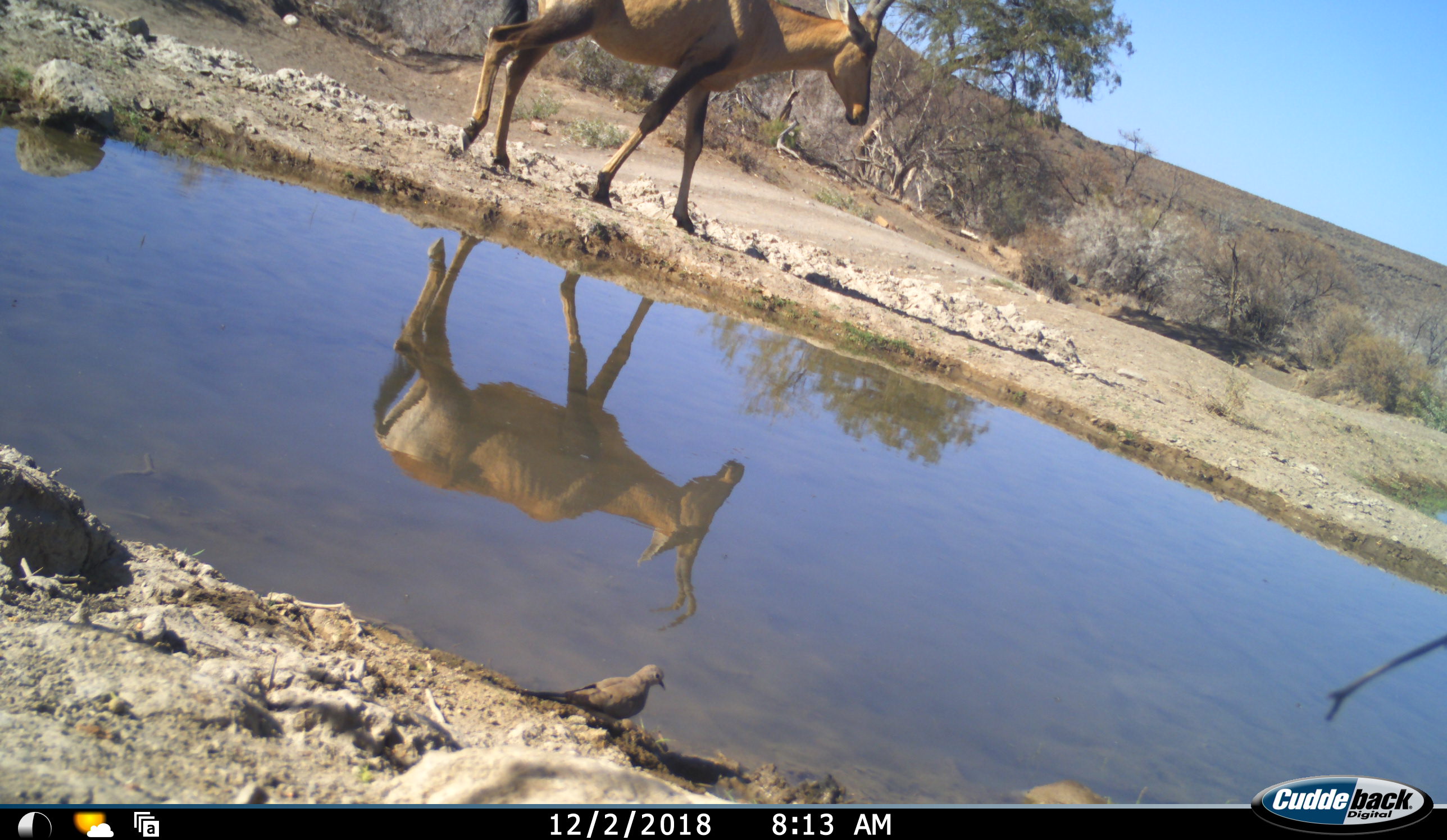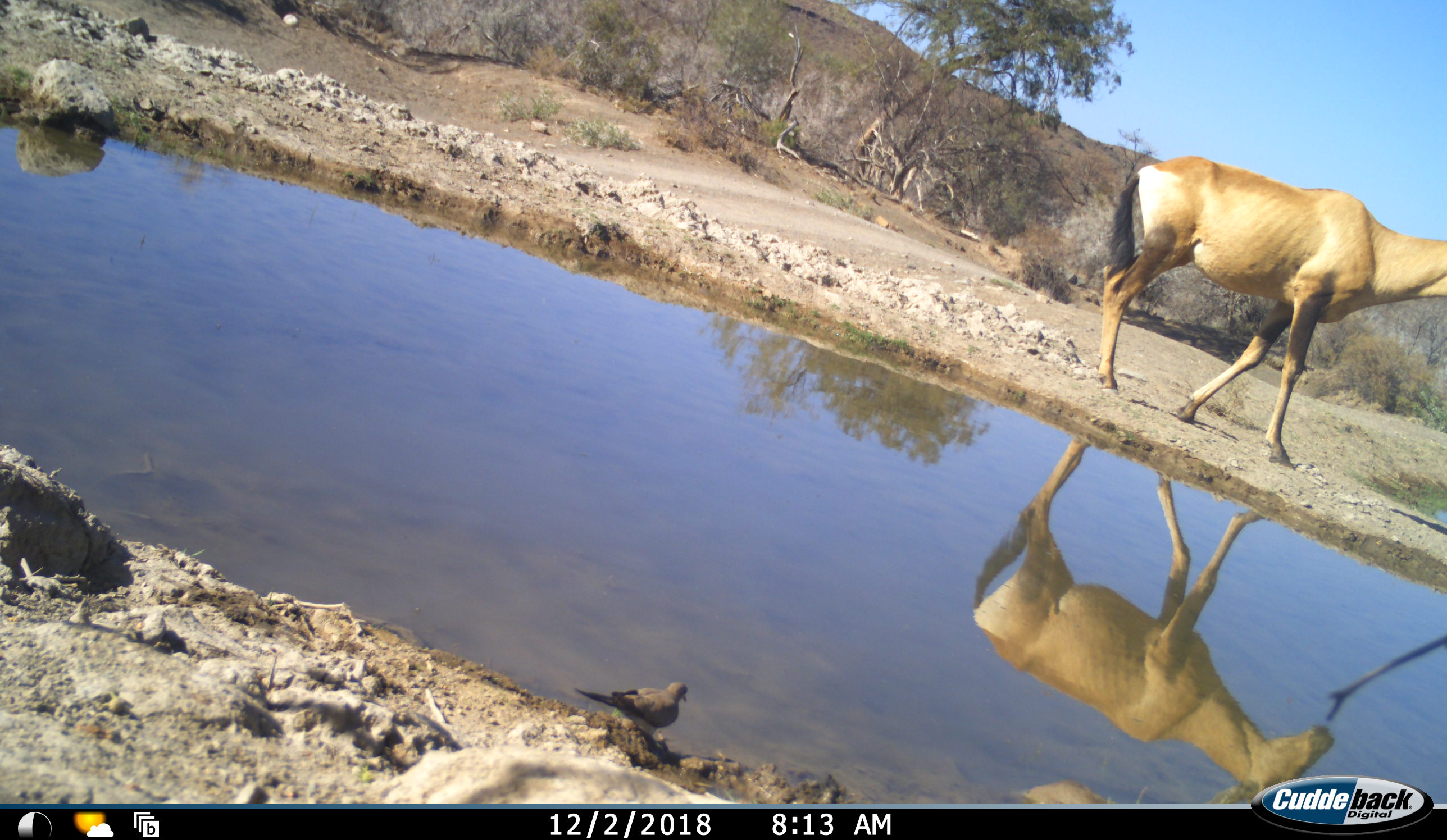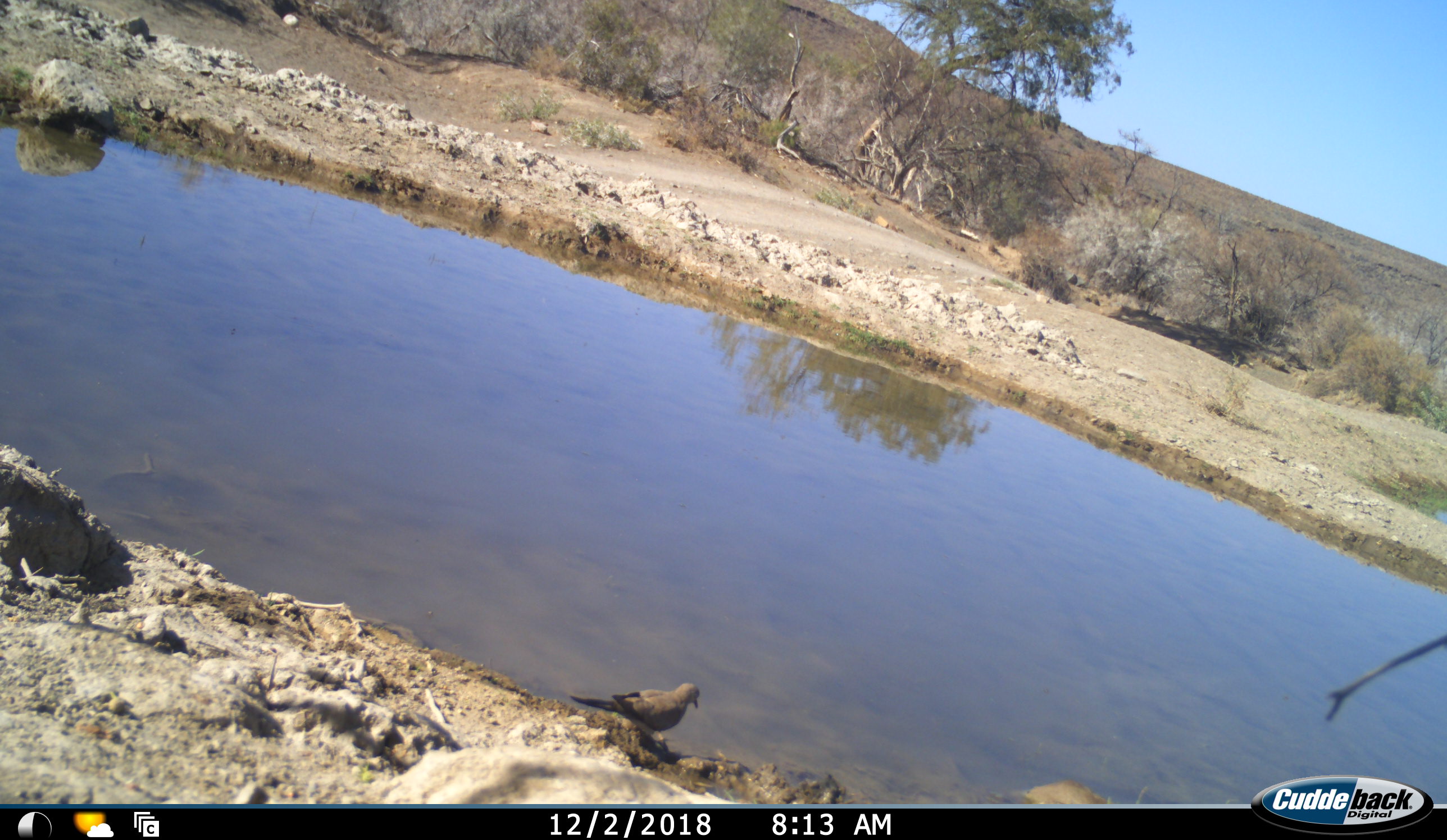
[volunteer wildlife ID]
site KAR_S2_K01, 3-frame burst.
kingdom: Animalia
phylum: Chordata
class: Mammalia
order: Artiodactyla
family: Bovidae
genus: Alcelaphus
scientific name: Alcelaphus buselaphus caama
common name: red hartebeest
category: hartebeestred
Hartebeestred (red hartebeest) (Alcelaphus buselaphus caama), count 1. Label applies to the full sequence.